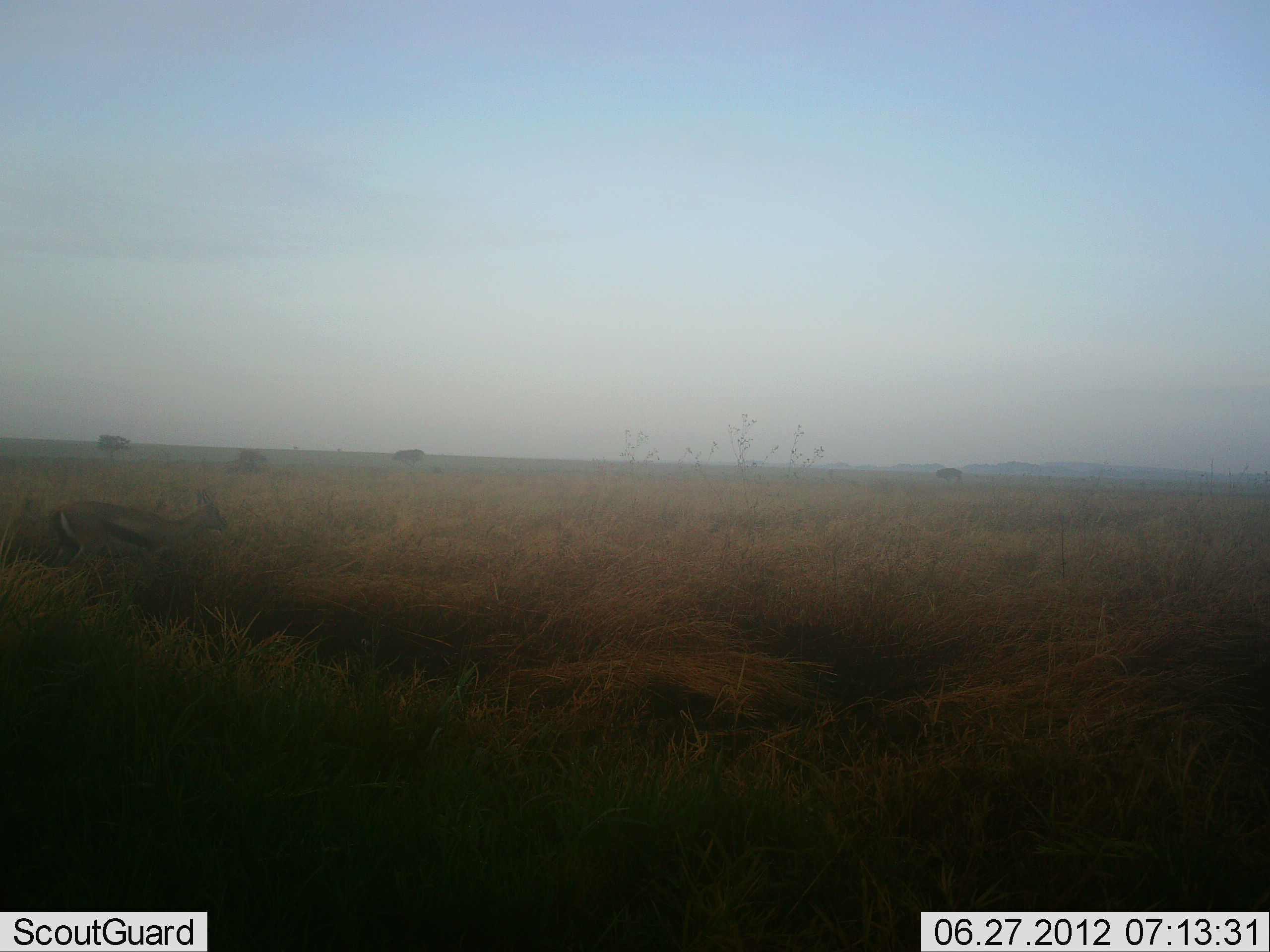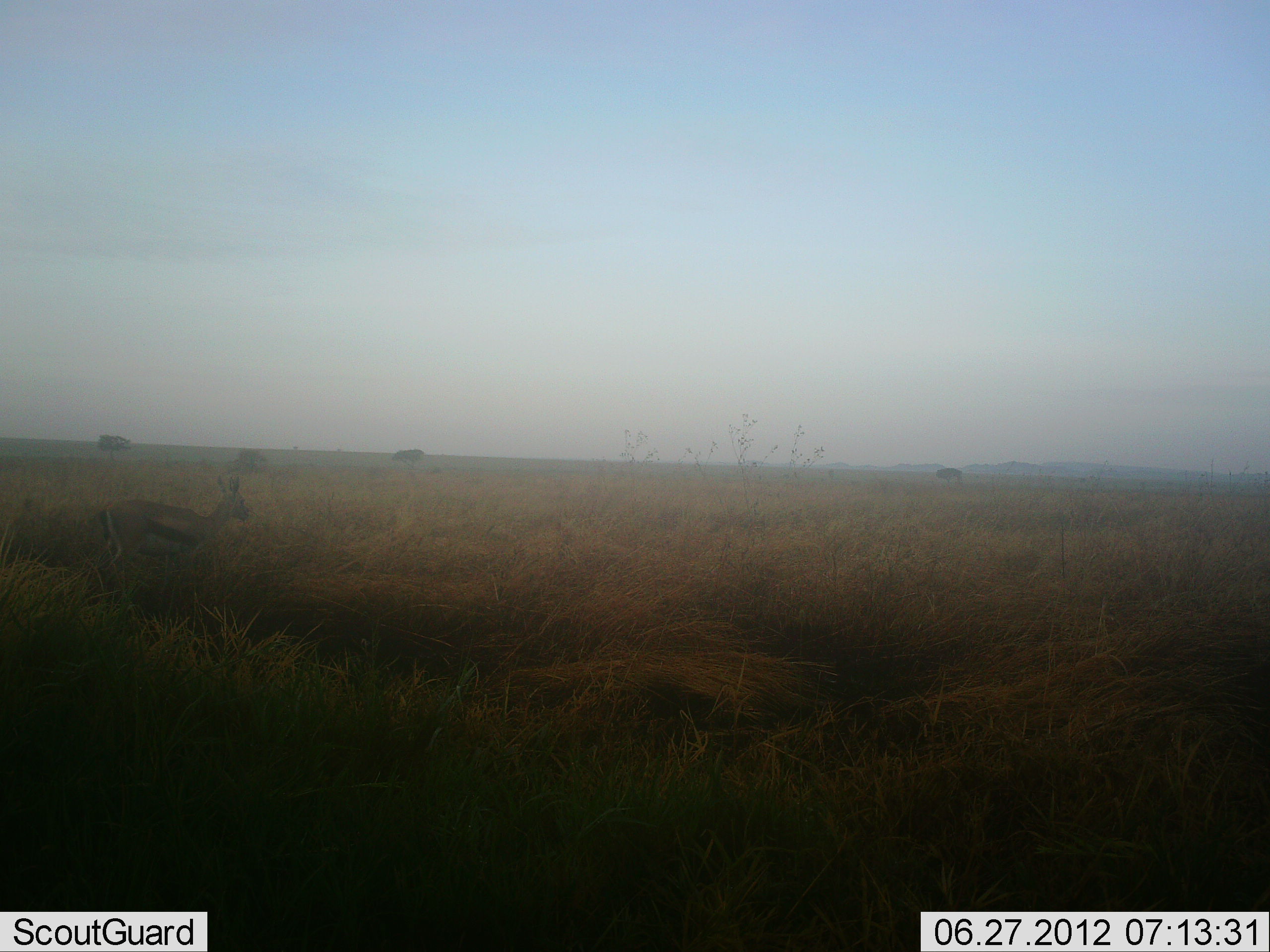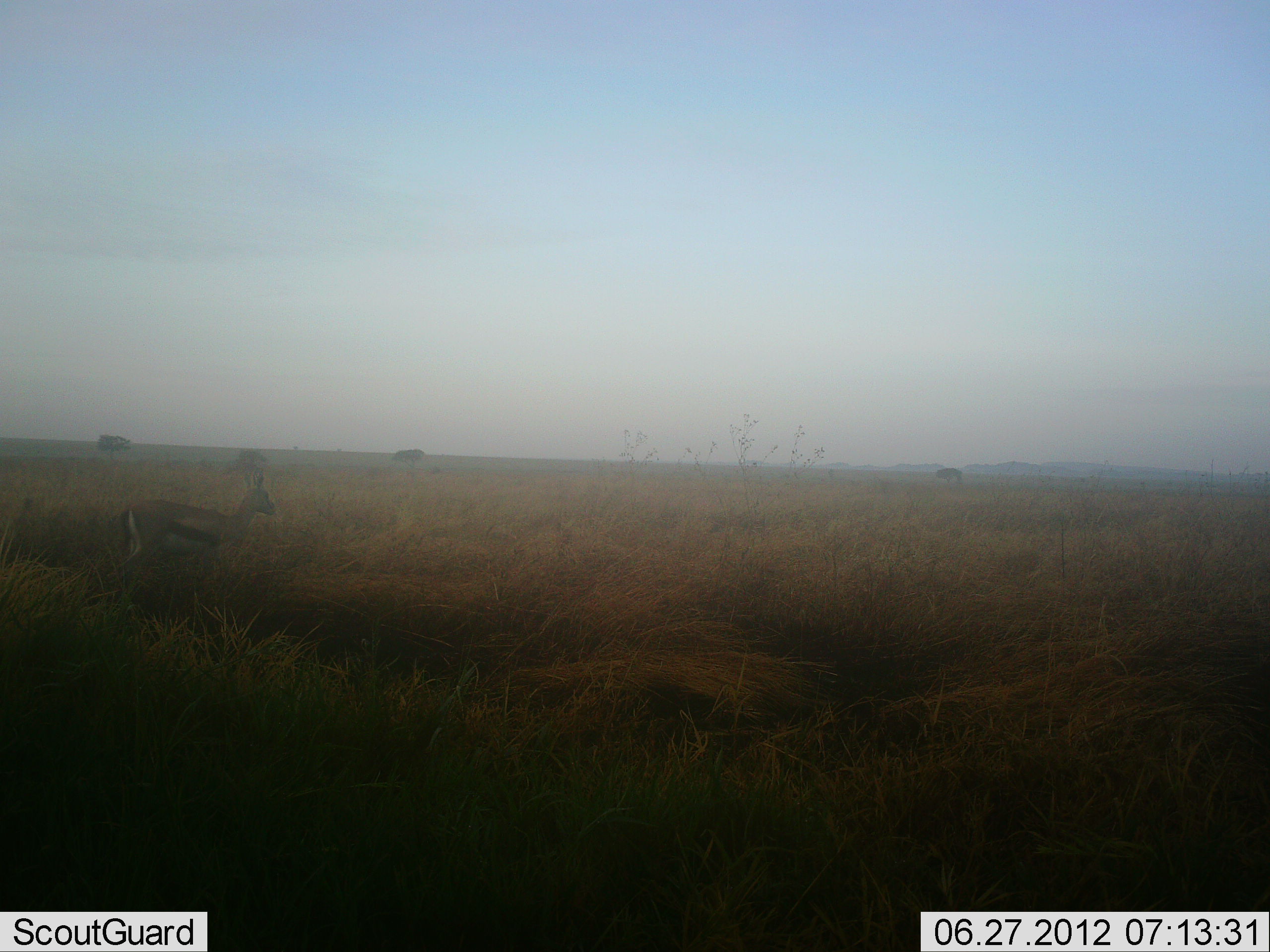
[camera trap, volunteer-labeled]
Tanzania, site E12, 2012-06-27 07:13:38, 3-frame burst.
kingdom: Animalia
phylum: Chordata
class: Mammalia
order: Artiodactyla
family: Bovidae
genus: Eudorcas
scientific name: Eudorcas thomsonii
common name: thomson's gazelle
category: gazellethomsons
Gazellethomsons (thomson's gazelle) (Eudorcas thomsonii), count 1. Behavior (volunteer vote fractions): standing 40%, resting 0%, moving 60%, interacting 0%. Young present (vote fraction): 0%. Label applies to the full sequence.